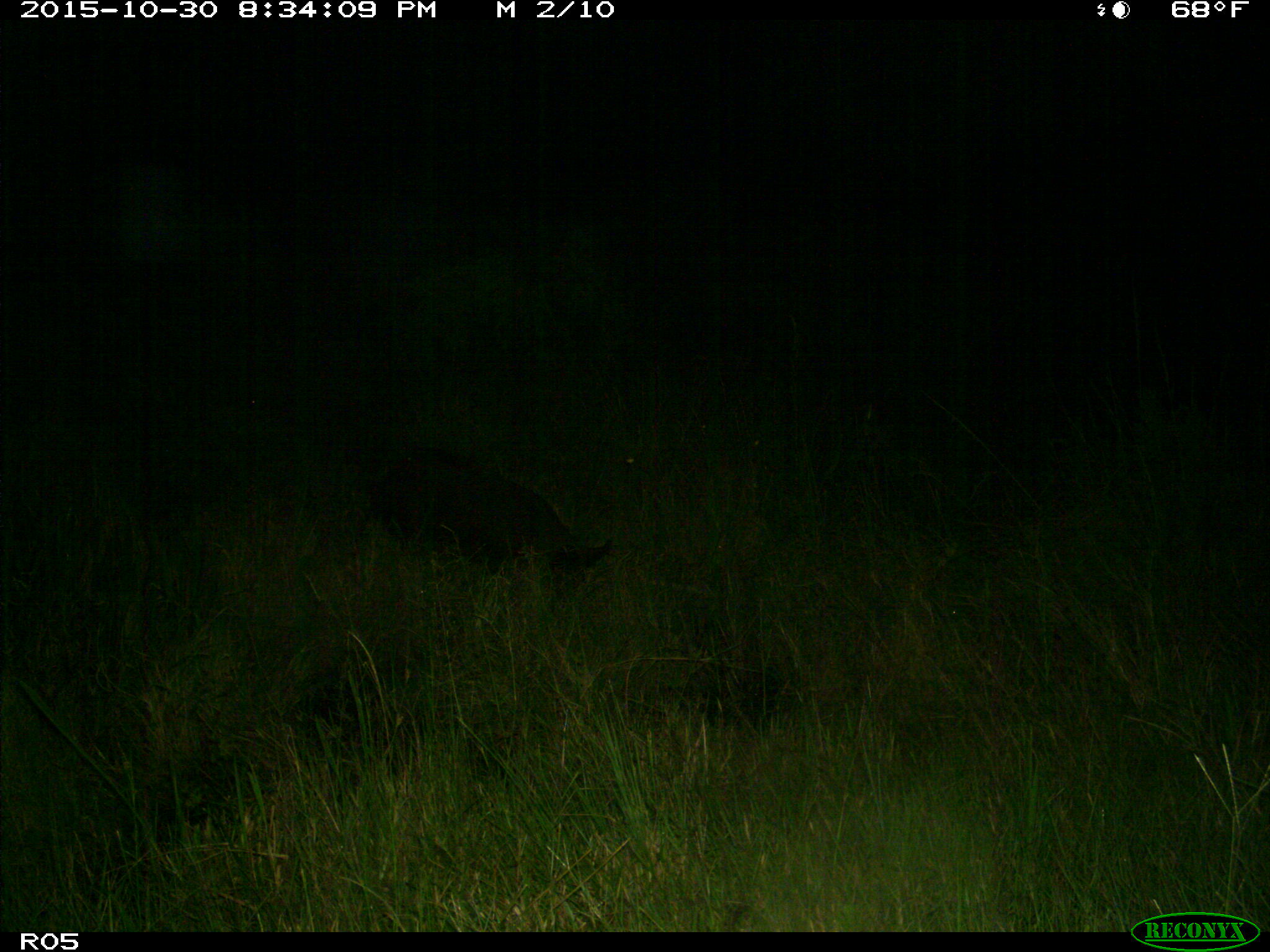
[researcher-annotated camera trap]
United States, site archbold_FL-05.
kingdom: Animalia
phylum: Chordata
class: Mammalia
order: Artiodactyla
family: Suidae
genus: Sus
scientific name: Sus scrofa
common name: wild boar